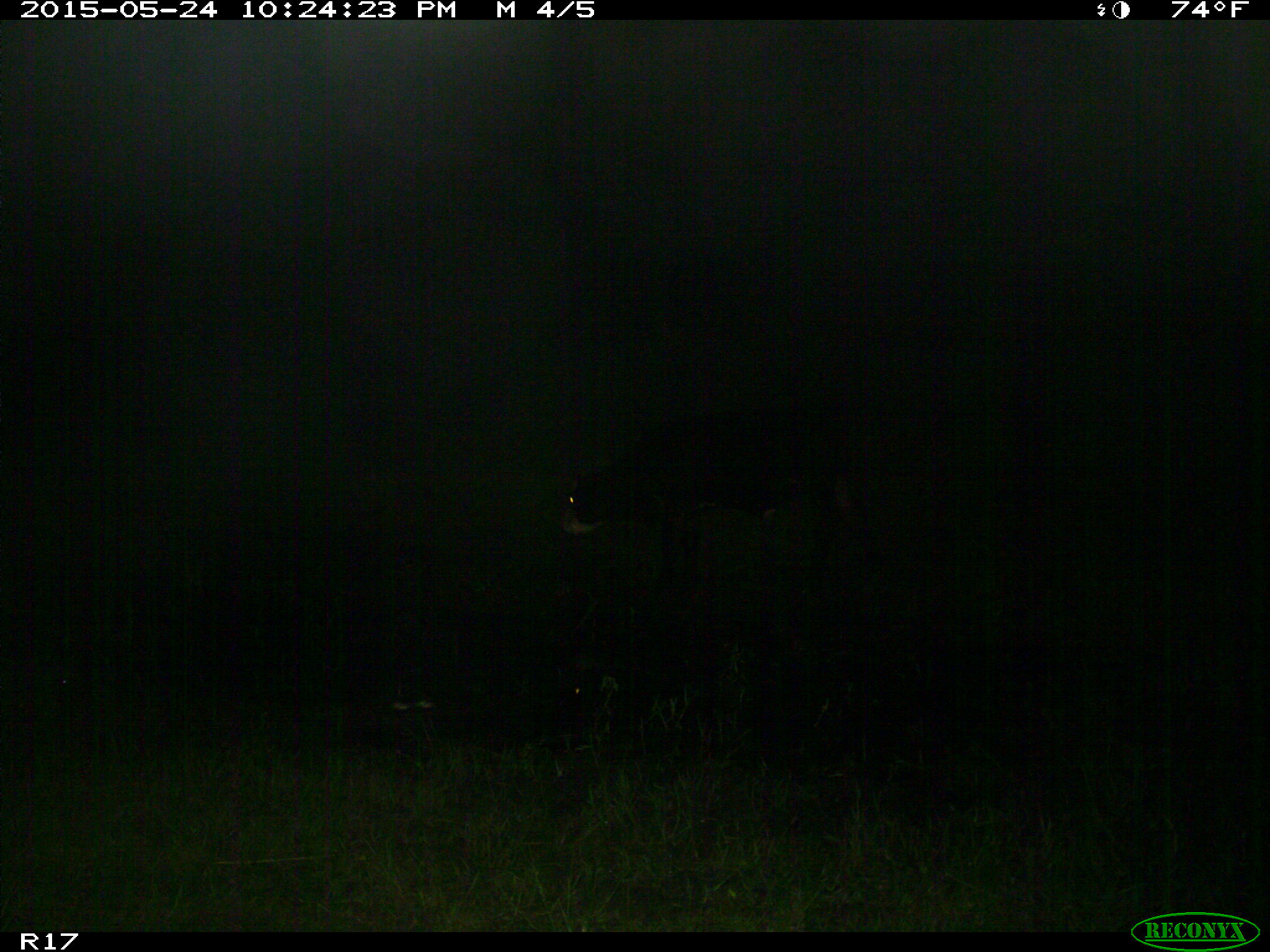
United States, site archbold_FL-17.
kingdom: Animalia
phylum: Chordata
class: Mammalia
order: Artiodactyla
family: Bovidae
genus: Bos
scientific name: Bos taurus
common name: domestic cow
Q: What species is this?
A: Bos taurus (domestic cow).